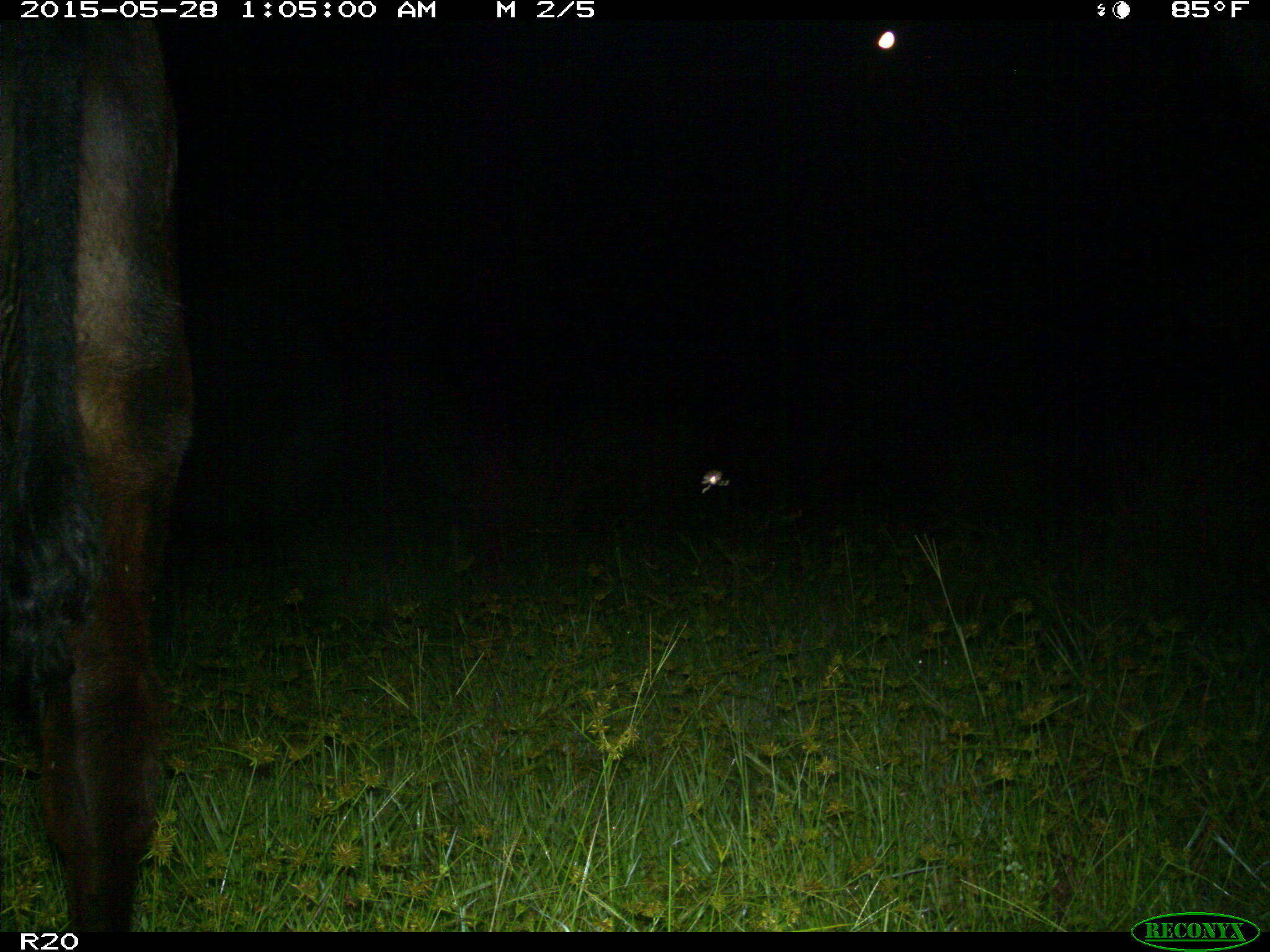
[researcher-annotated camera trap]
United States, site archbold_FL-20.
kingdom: Animalia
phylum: Chordata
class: Mammalia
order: Artiodactyla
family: Bovidae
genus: Bos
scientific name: Bos taurus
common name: domestic cow